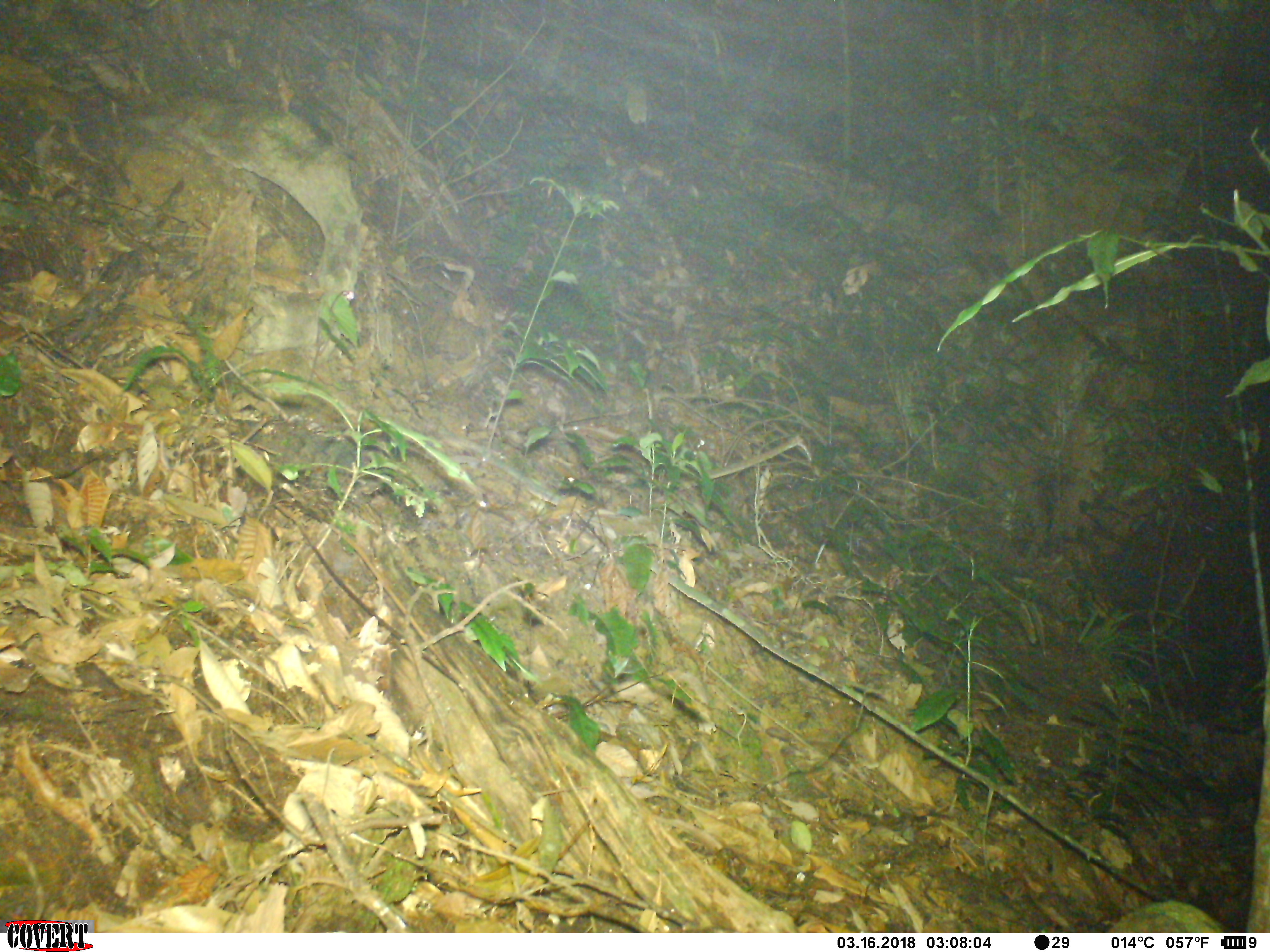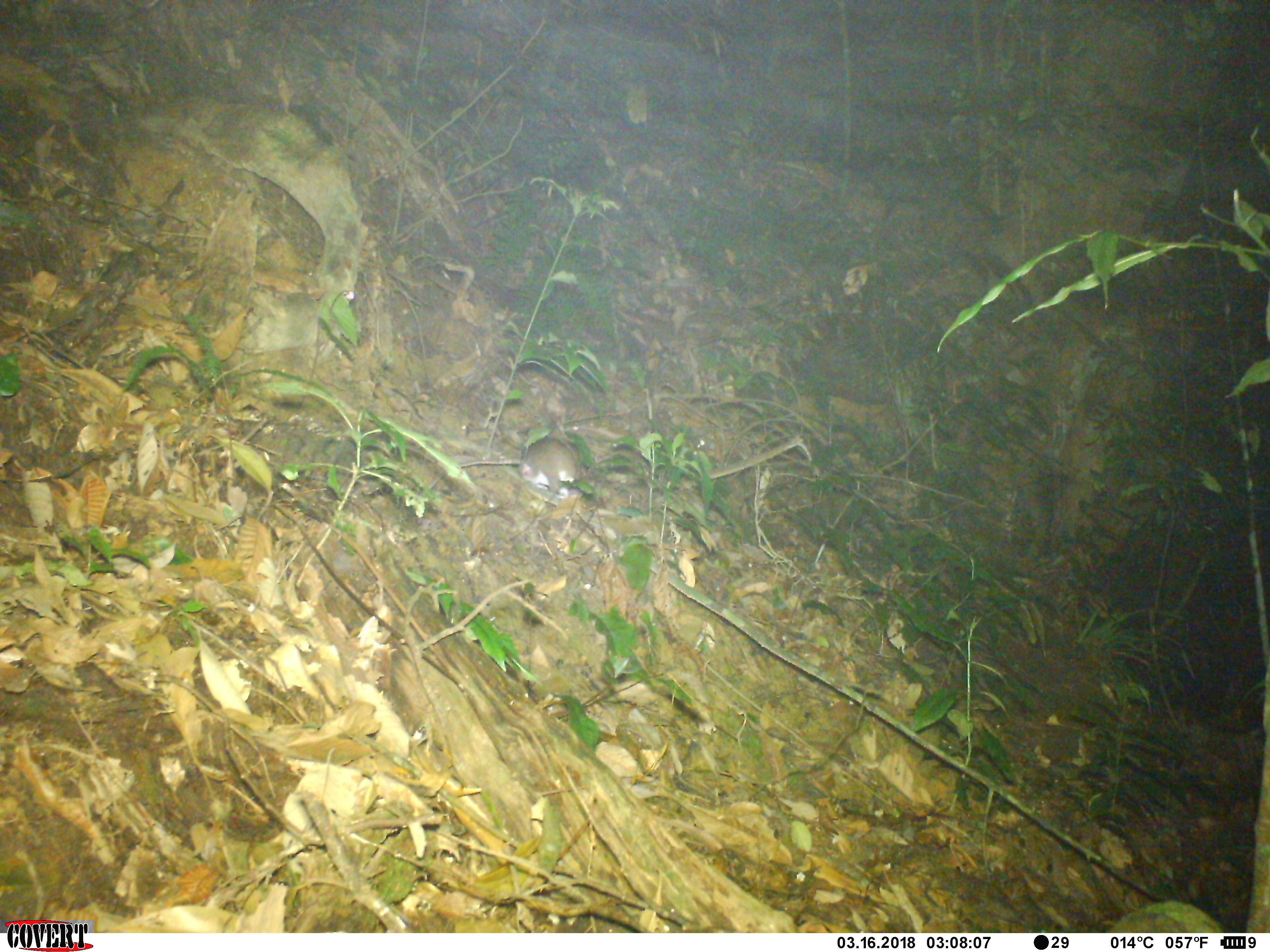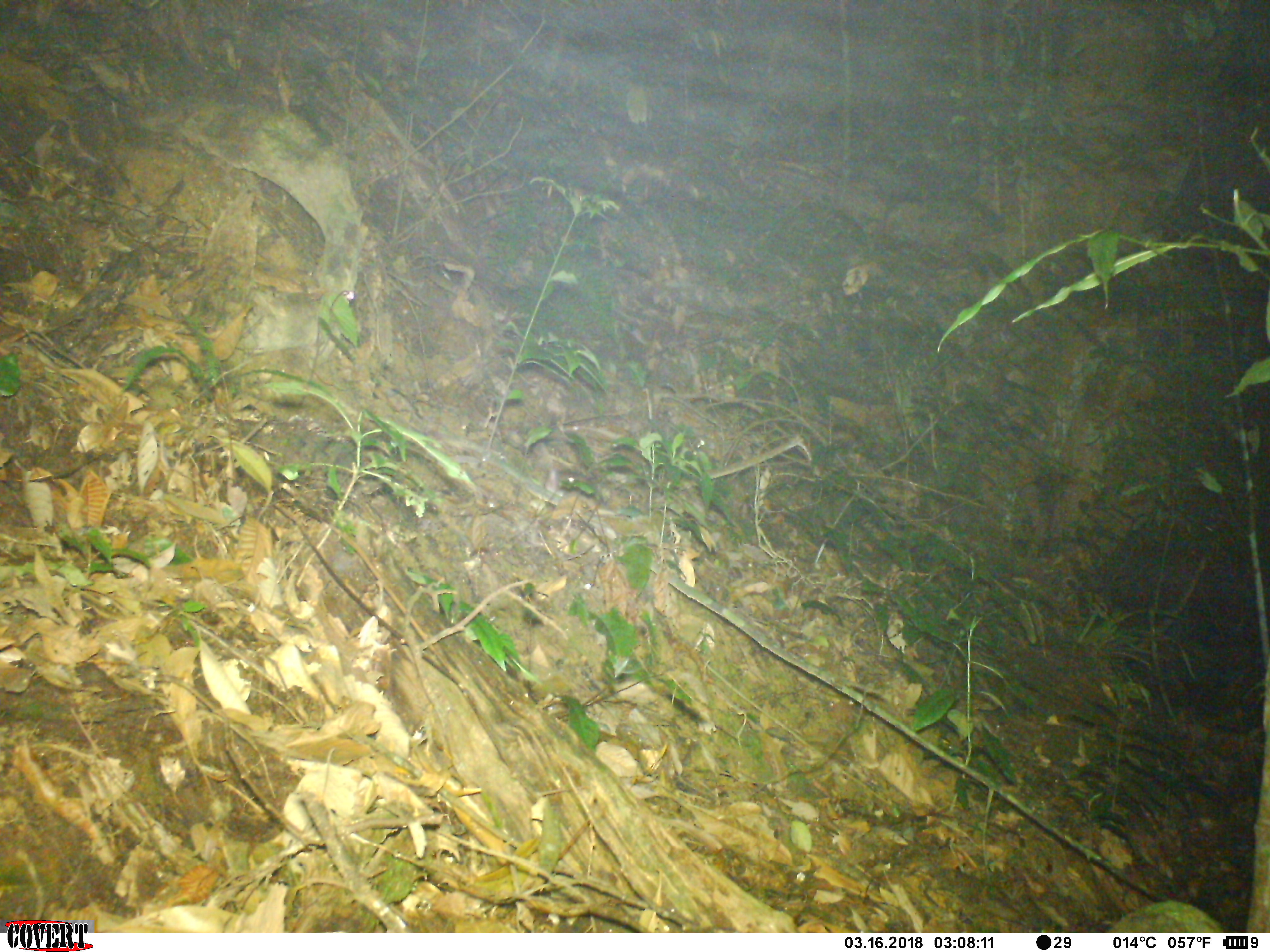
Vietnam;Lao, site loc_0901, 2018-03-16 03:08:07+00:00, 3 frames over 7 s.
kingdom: Animalia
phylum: Chordata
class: Mammalia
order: Rodentia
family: Muridae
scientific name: Muridae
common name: old-world mice and rats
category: unidentified murid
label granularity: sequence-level